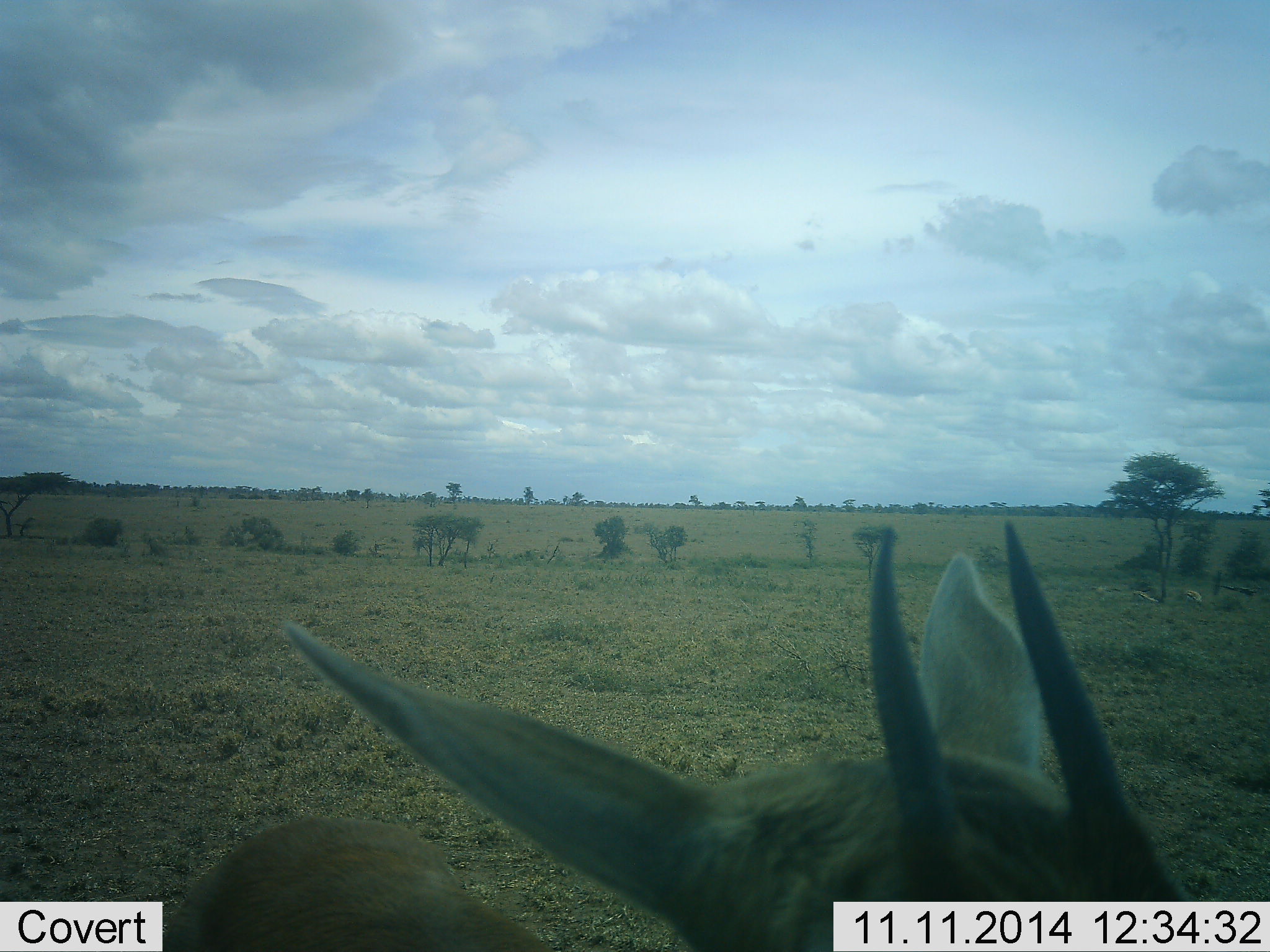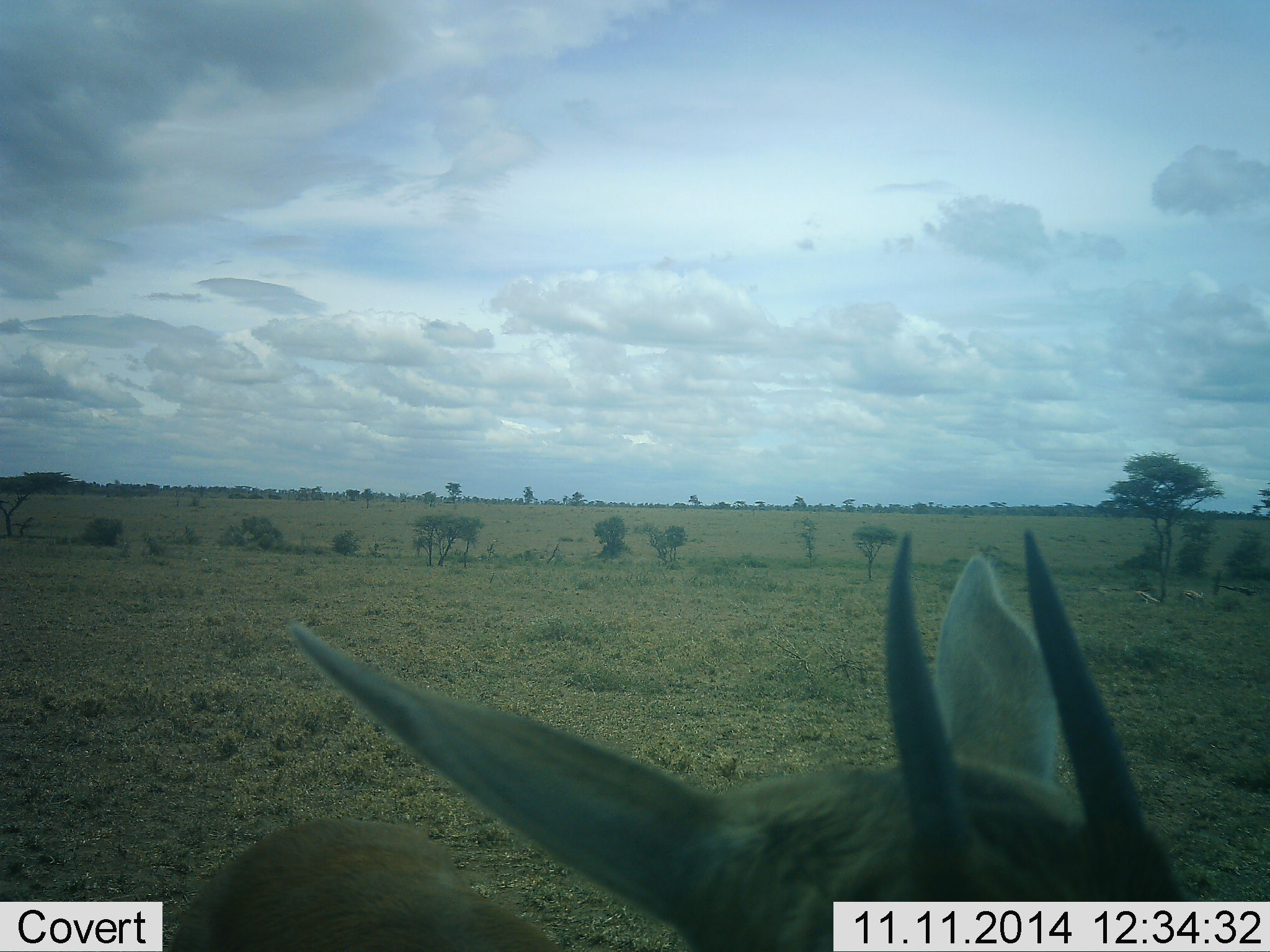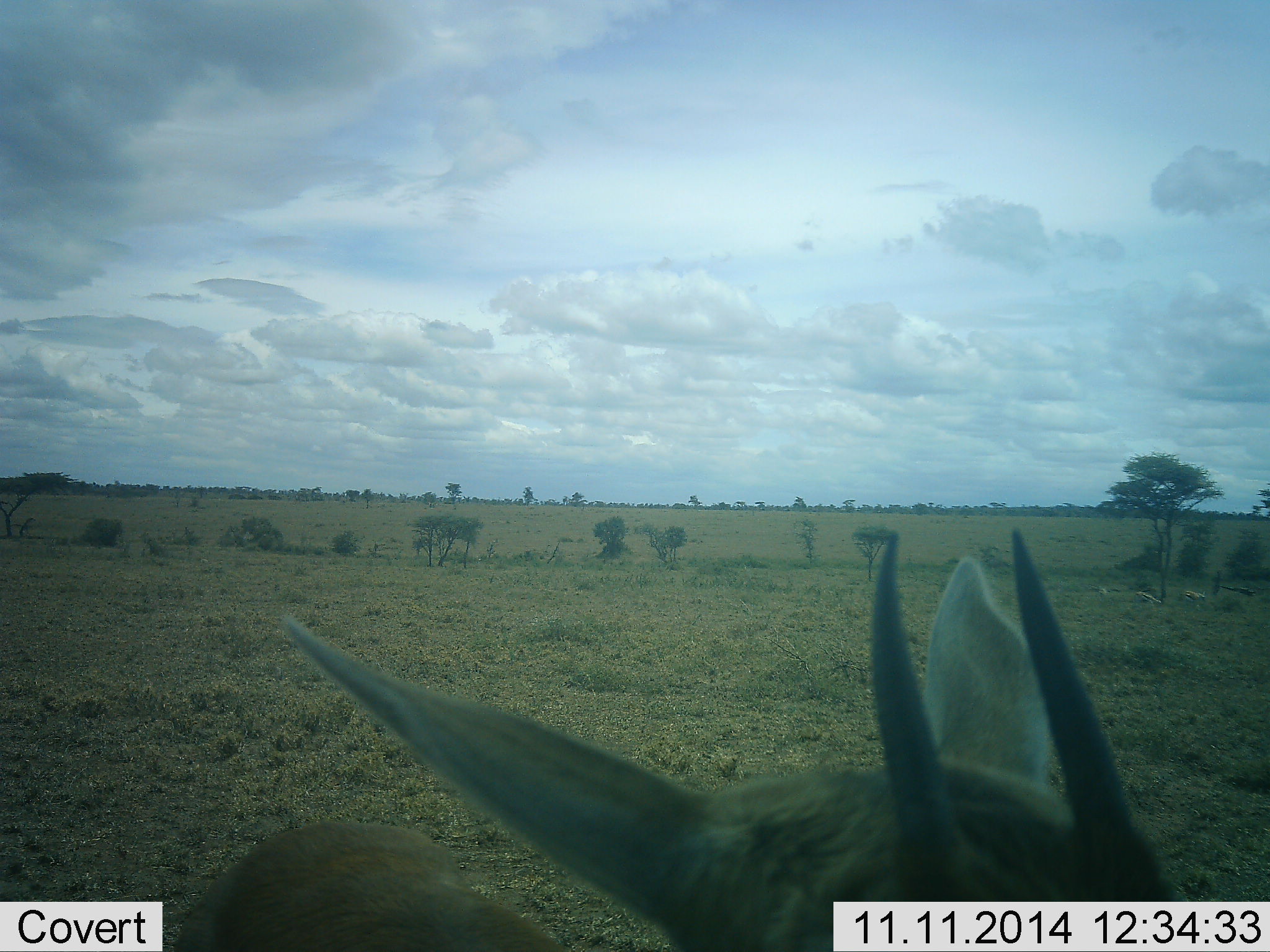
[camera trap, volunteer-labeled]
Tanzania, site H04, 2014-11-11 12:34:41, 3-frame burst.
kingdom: Animalia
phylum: Chordata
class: Mammalia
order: Artiodactyla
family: Bovidae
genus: Eudorcas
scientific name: Eudorcas thomsonii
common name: thomson's gazelle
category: gazellethomsons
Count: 1.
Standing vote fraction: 100%.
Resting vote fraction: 10%.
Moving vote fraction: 0%.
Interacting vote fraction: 0%.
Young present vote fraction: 0%.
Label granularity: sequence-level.